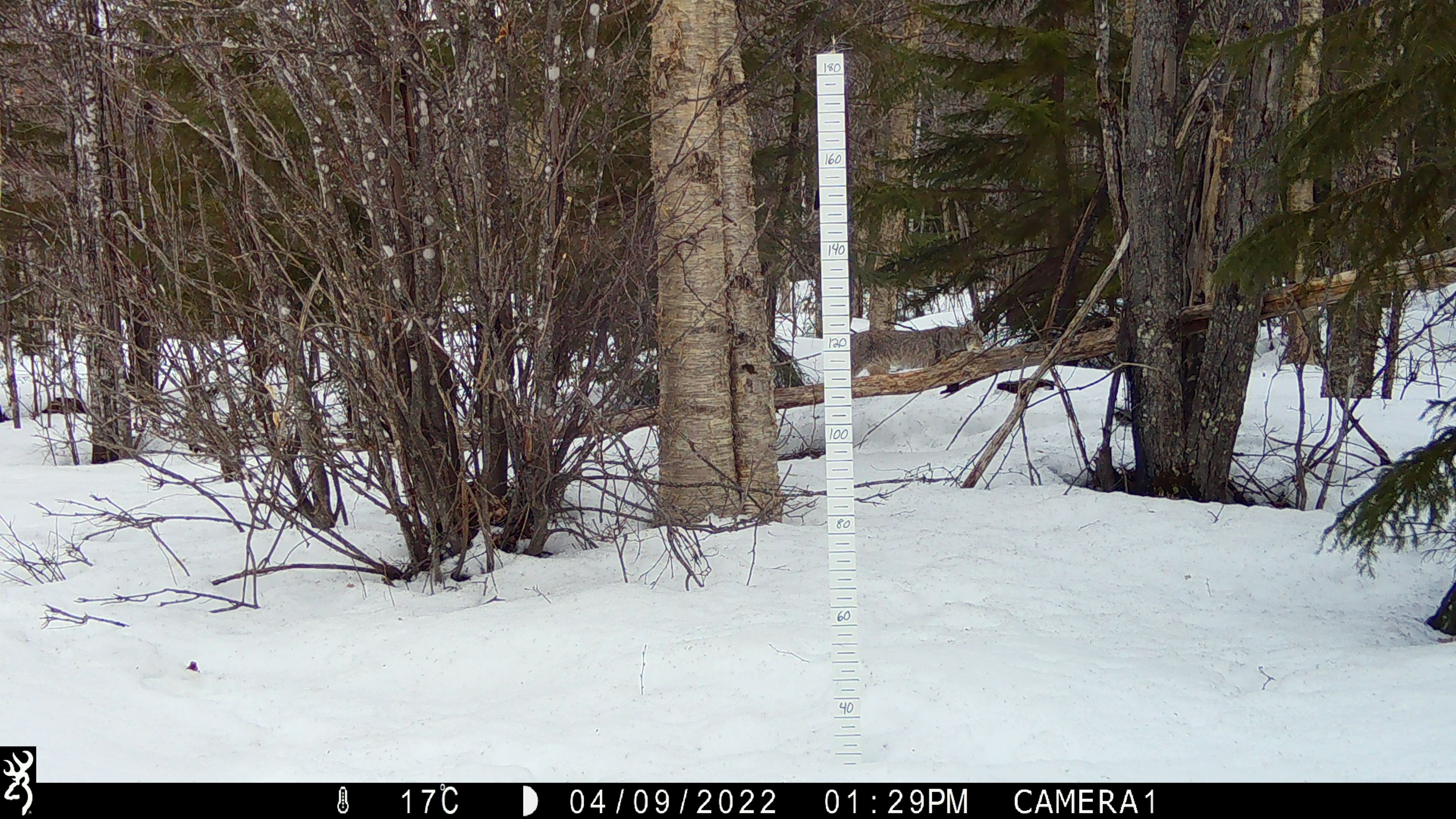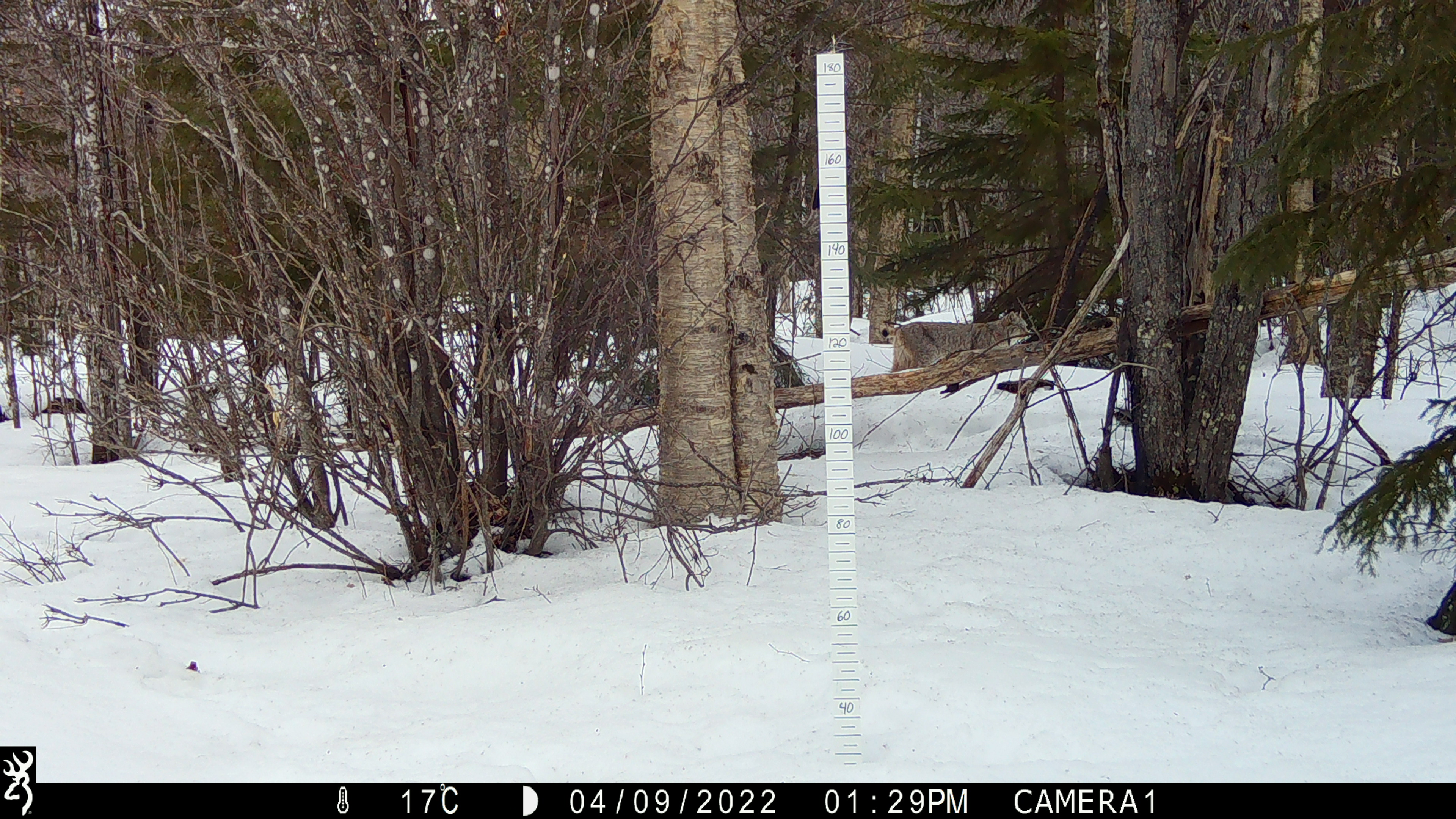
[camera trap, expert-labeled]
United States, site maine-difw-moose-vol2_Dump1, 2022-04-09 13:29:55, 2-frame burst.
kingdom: Animalia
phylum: Chordata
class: Mammalia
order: Carnivora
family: Felidae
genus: Lynx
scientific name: Lynx canadensis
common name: canada lynx